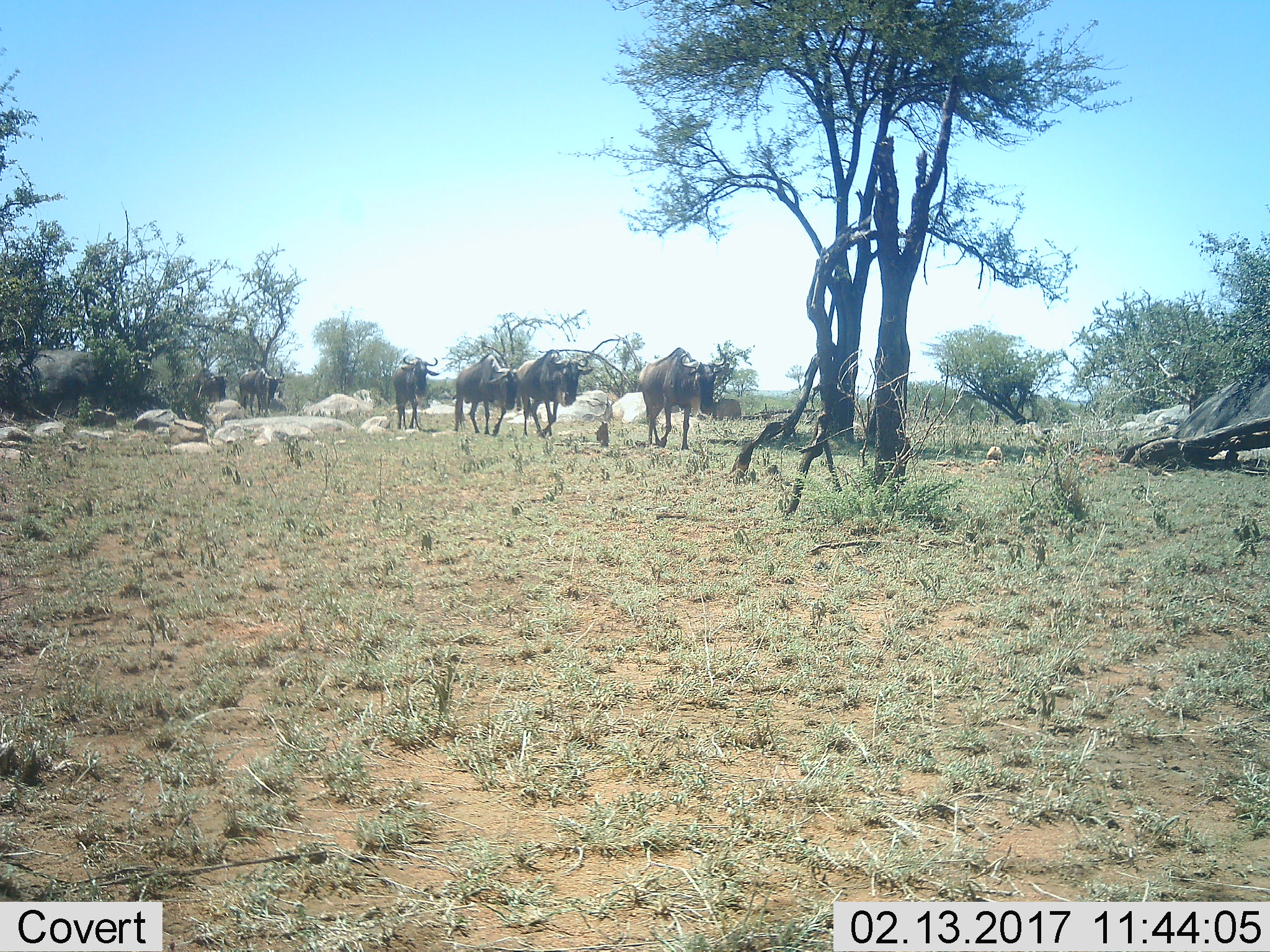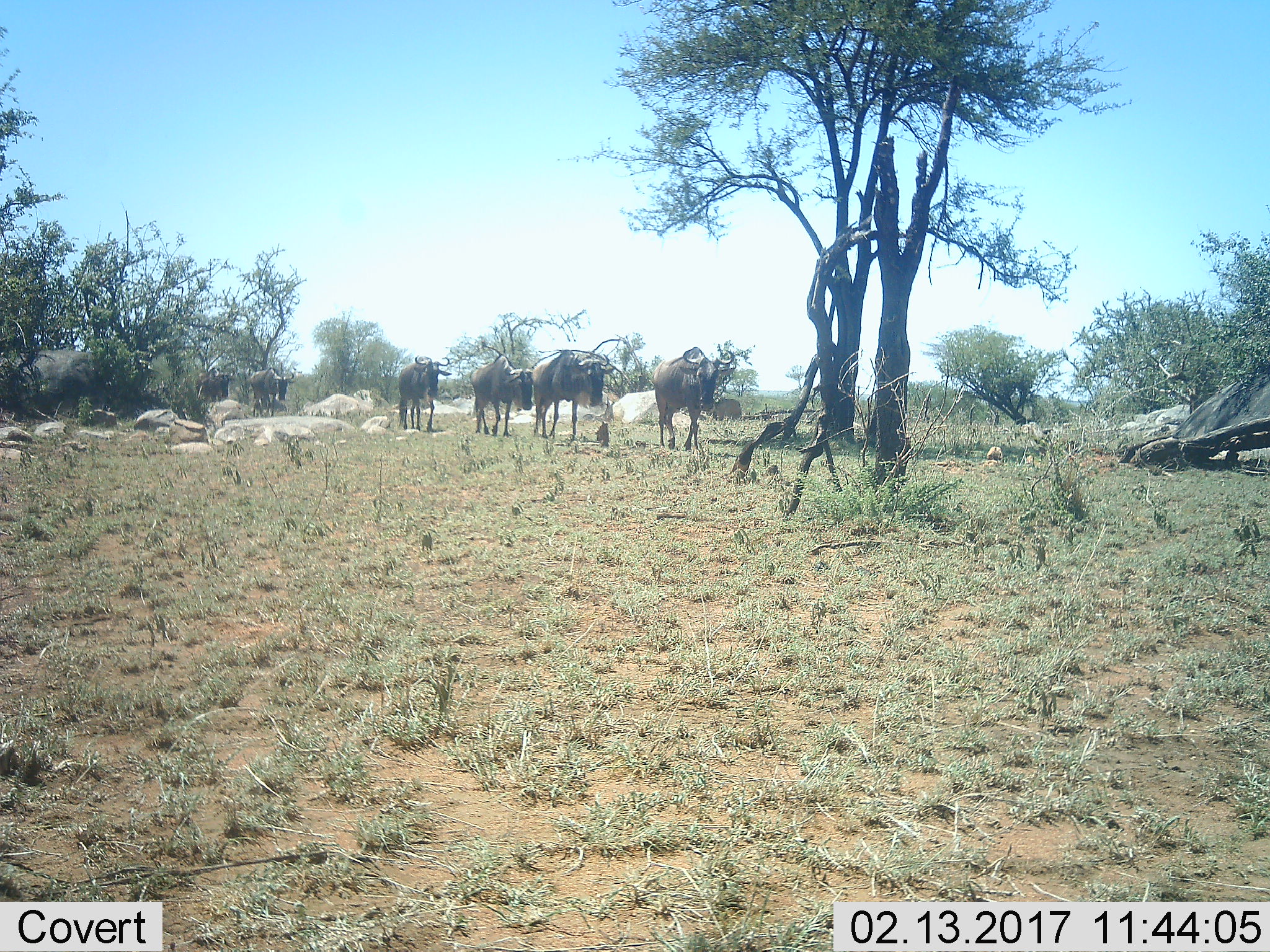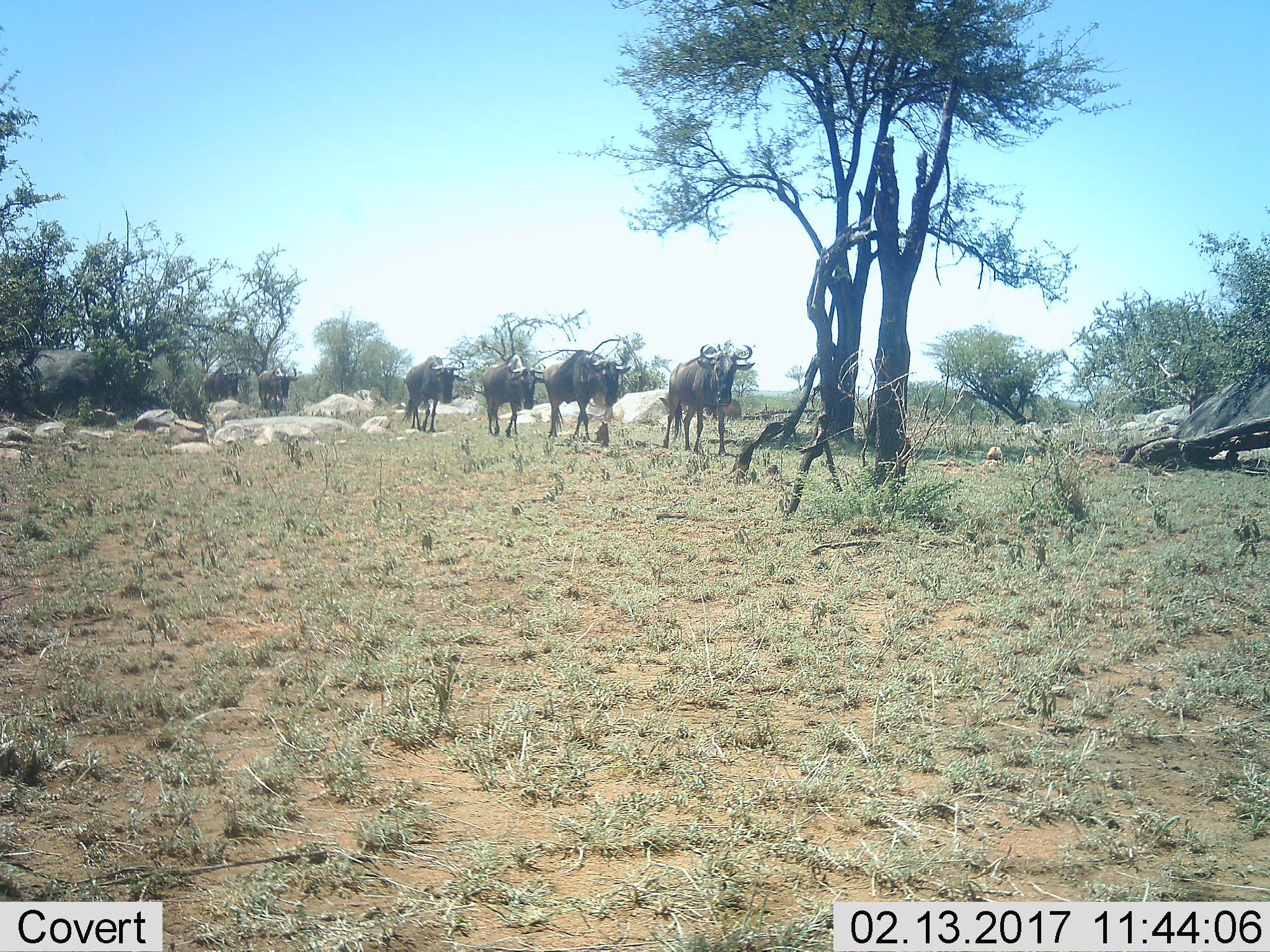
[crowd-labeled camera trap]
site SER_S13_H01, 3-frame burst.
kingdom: Animalia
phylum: Chordata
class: Mammalia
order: Artiodactyla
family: Bovidae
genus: Connochaetes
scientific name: Connochaetes taurinus taurinus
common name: blue wildebeest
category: wildebeestblue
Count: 6.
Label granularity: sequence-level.